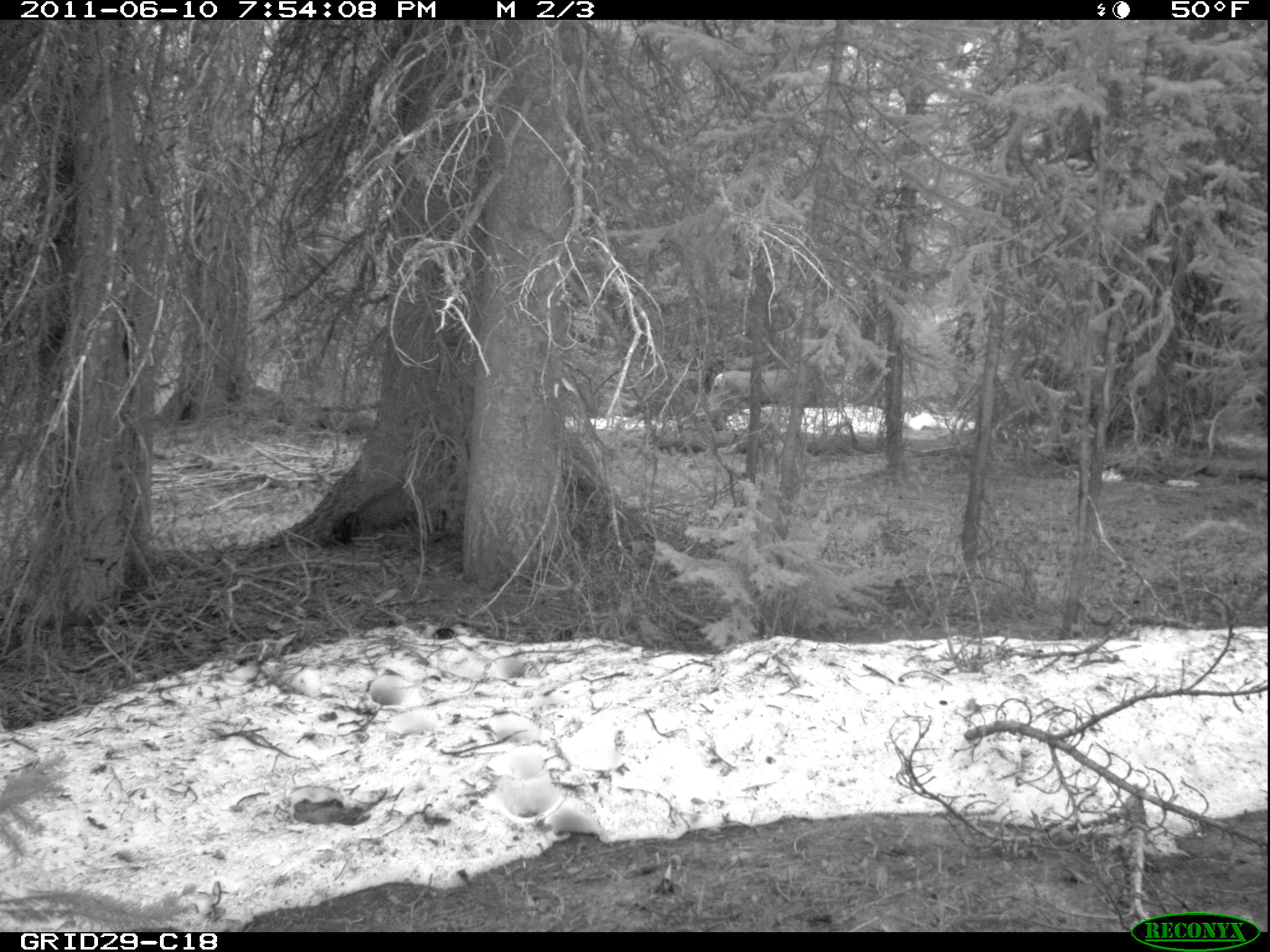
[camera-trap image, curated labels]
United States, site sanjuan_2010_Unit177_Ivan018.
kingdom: Animalia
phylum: Chordata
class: Mammalia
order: Artiodactyla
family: Cervidae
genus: Odocoileus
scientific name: Odocoileus hemionus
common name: mule deer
Odocoileus hemionus (mule deer).